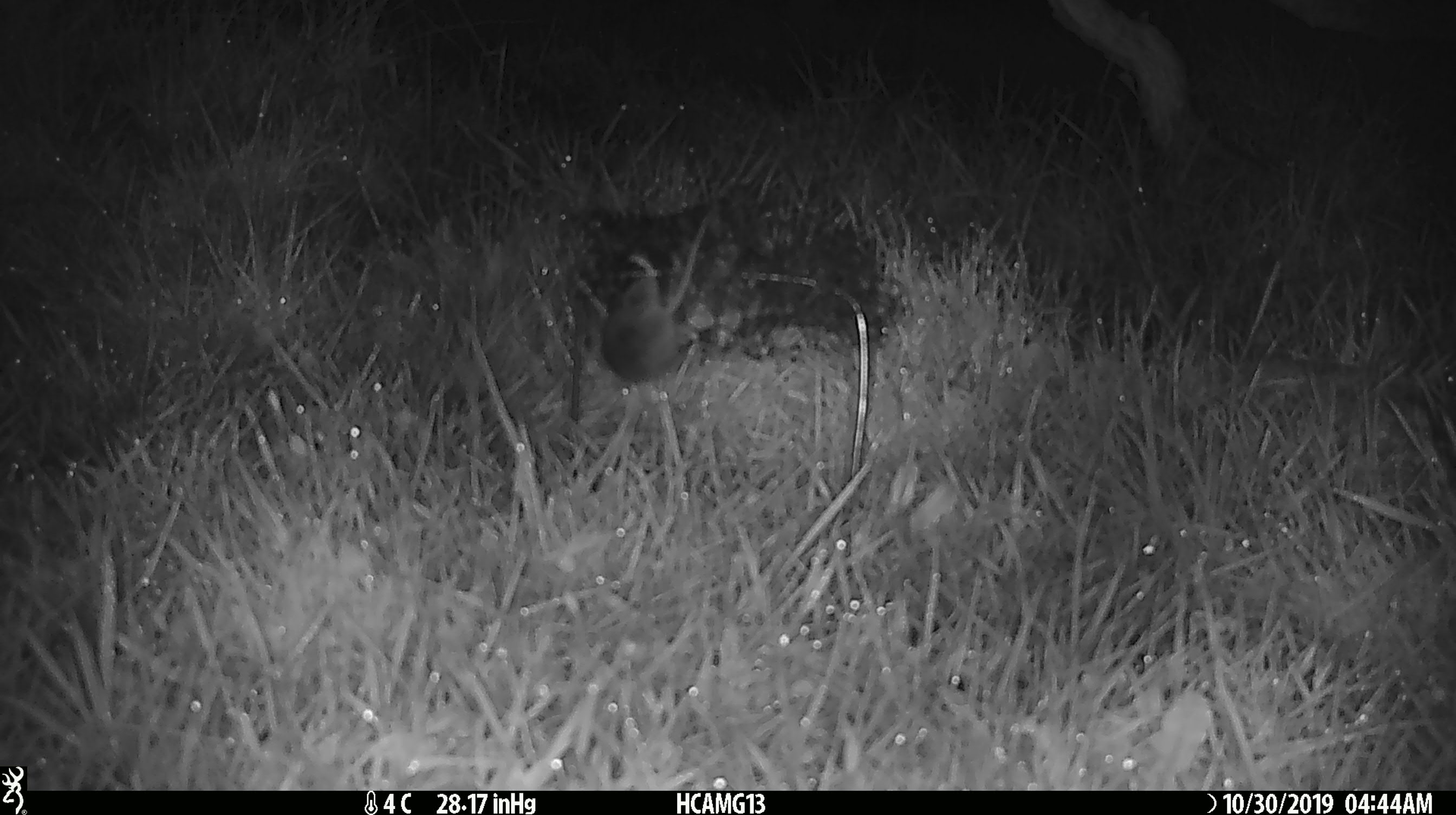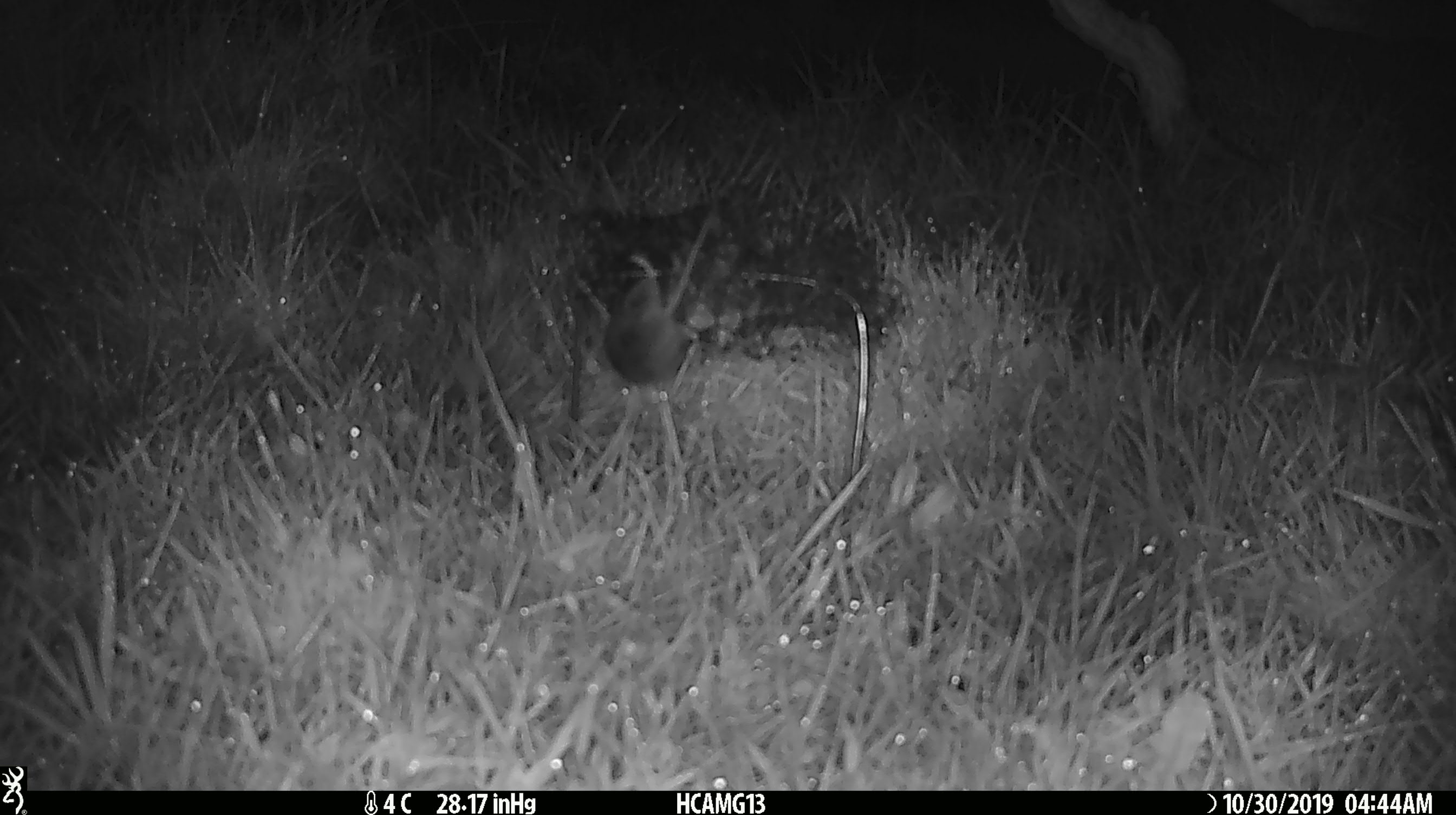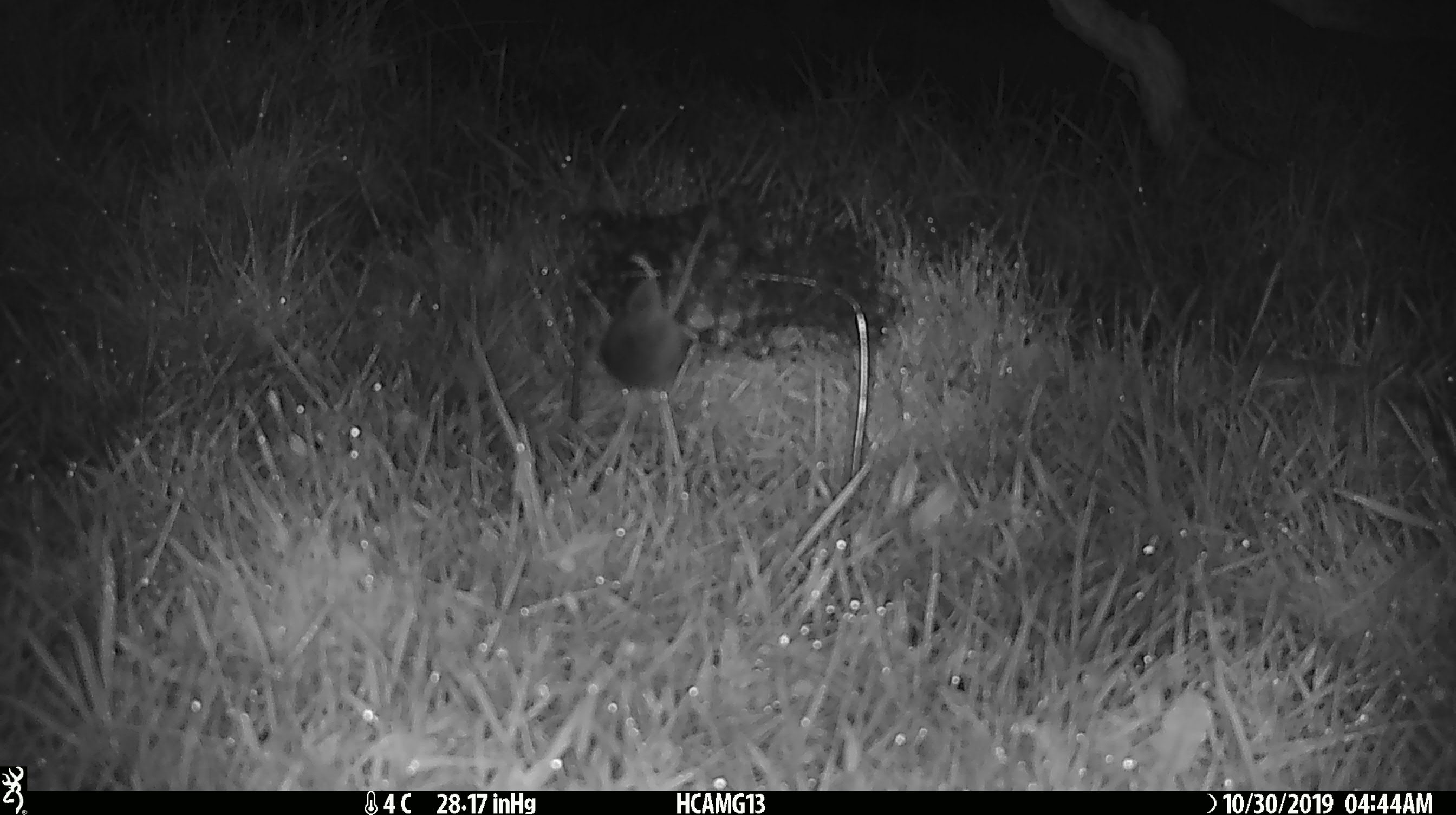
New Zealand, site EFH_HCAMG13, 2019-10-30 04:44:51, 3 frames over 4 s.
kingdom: Animalia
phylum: Chordata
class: Mammalia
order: Rodentia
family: Muridae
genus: Mus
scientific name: Mus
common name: mouse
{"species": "mouse (Mus)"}